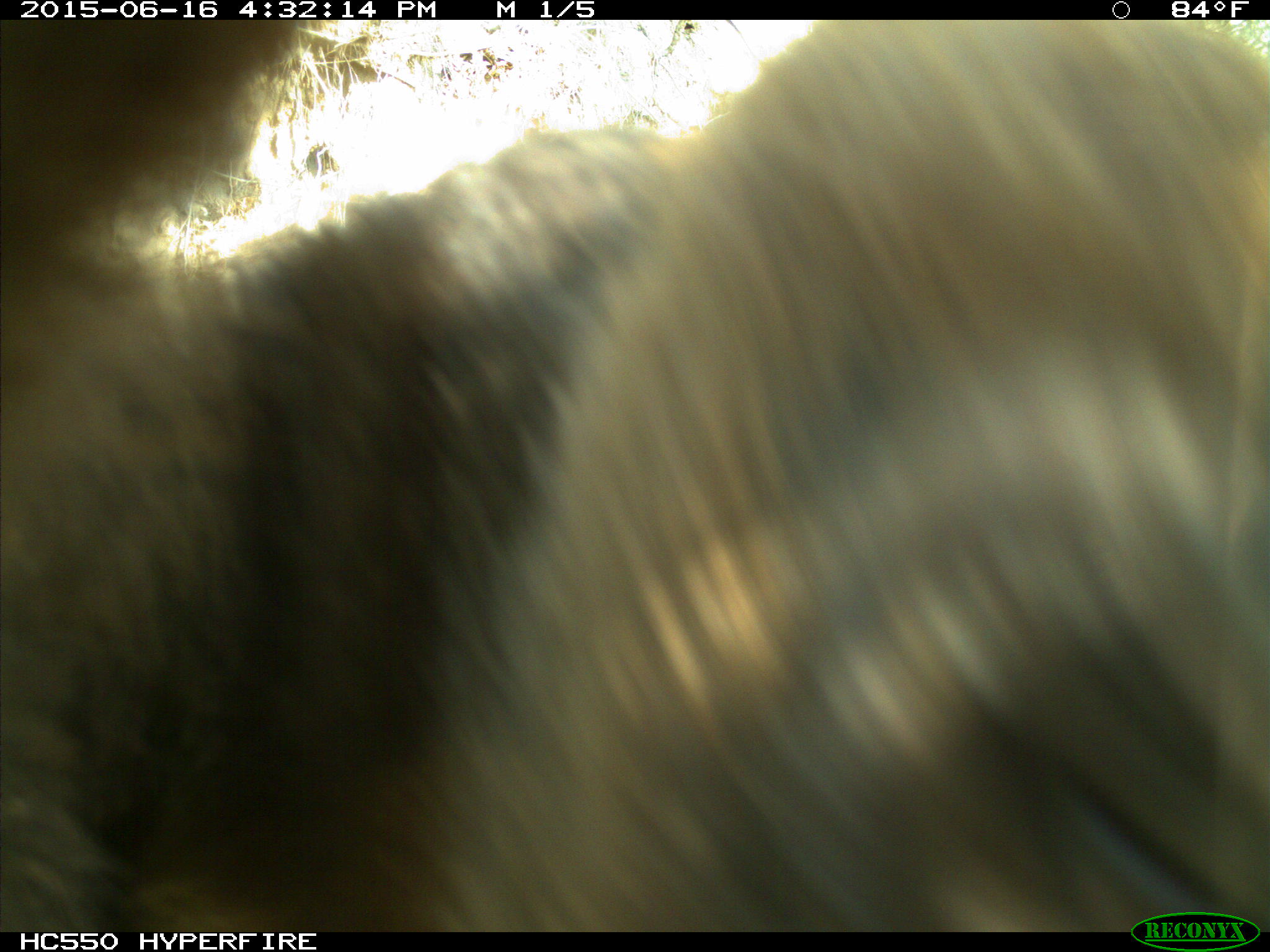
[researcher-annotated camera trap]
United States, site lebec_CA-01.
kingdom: Animalia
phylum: Chordata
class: Mammalia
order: Carnivora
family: Ursidae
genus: Ursus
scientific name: Ursus americanus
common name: american black bear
Ursus americanus (american black bear).